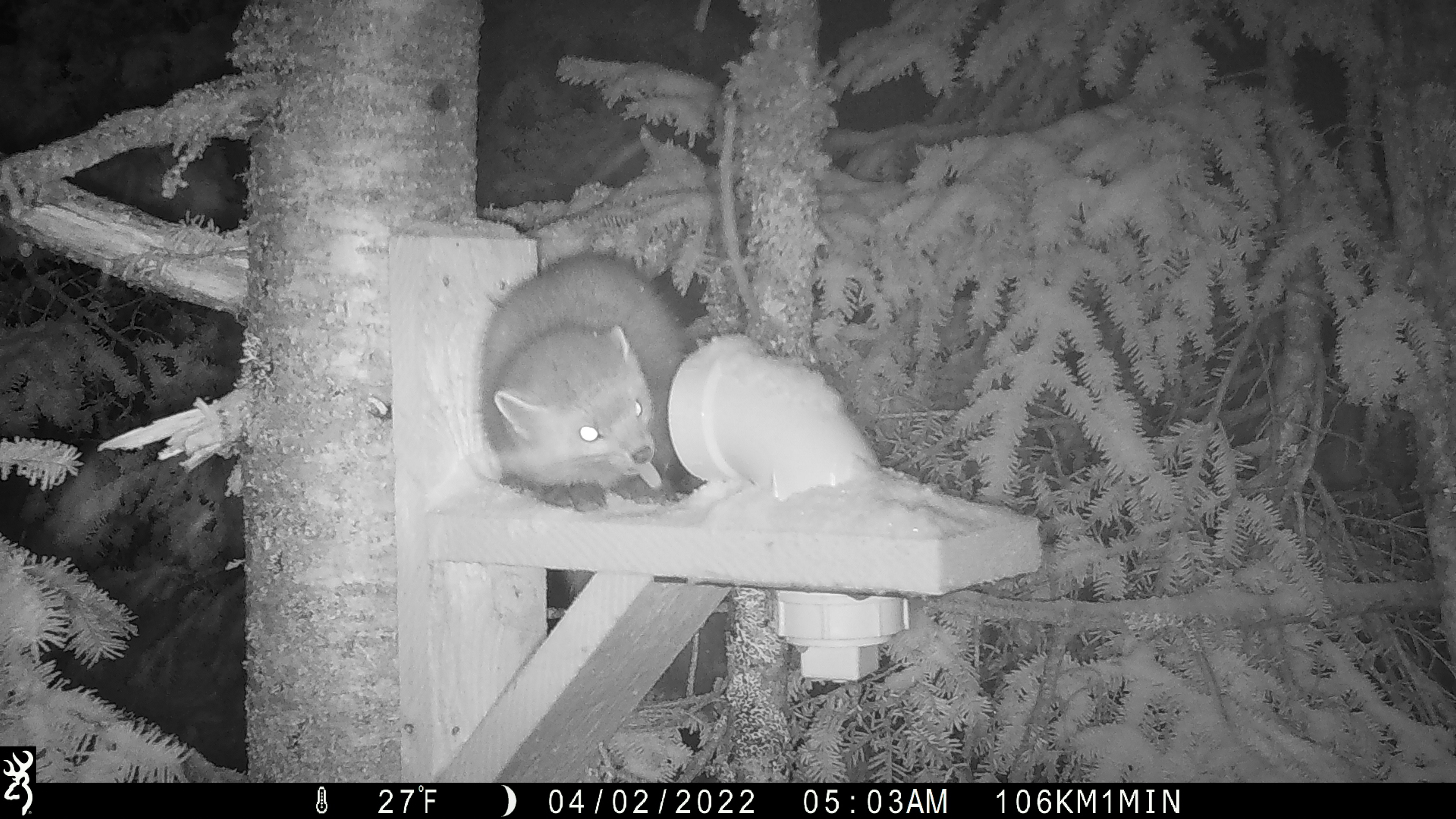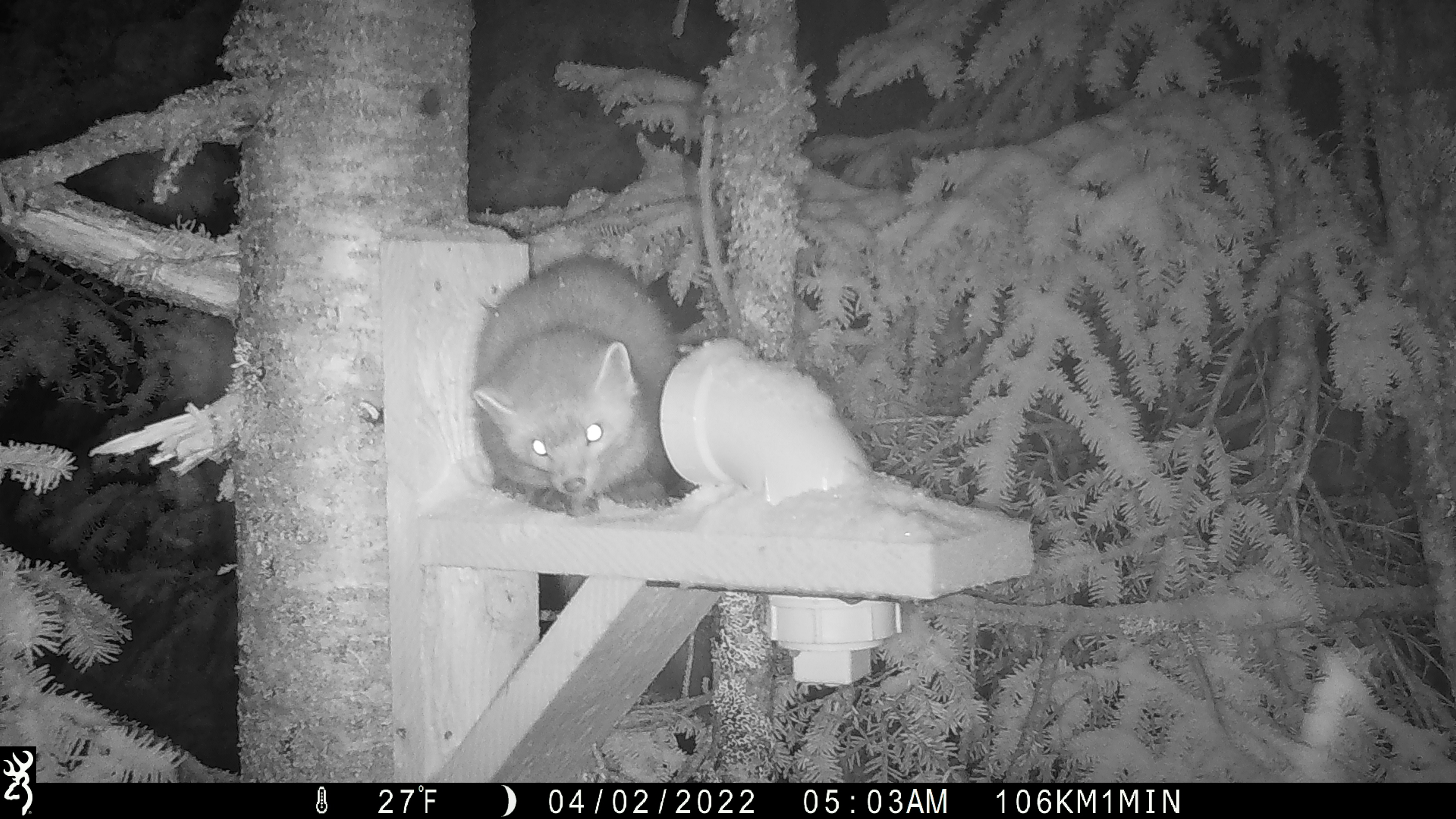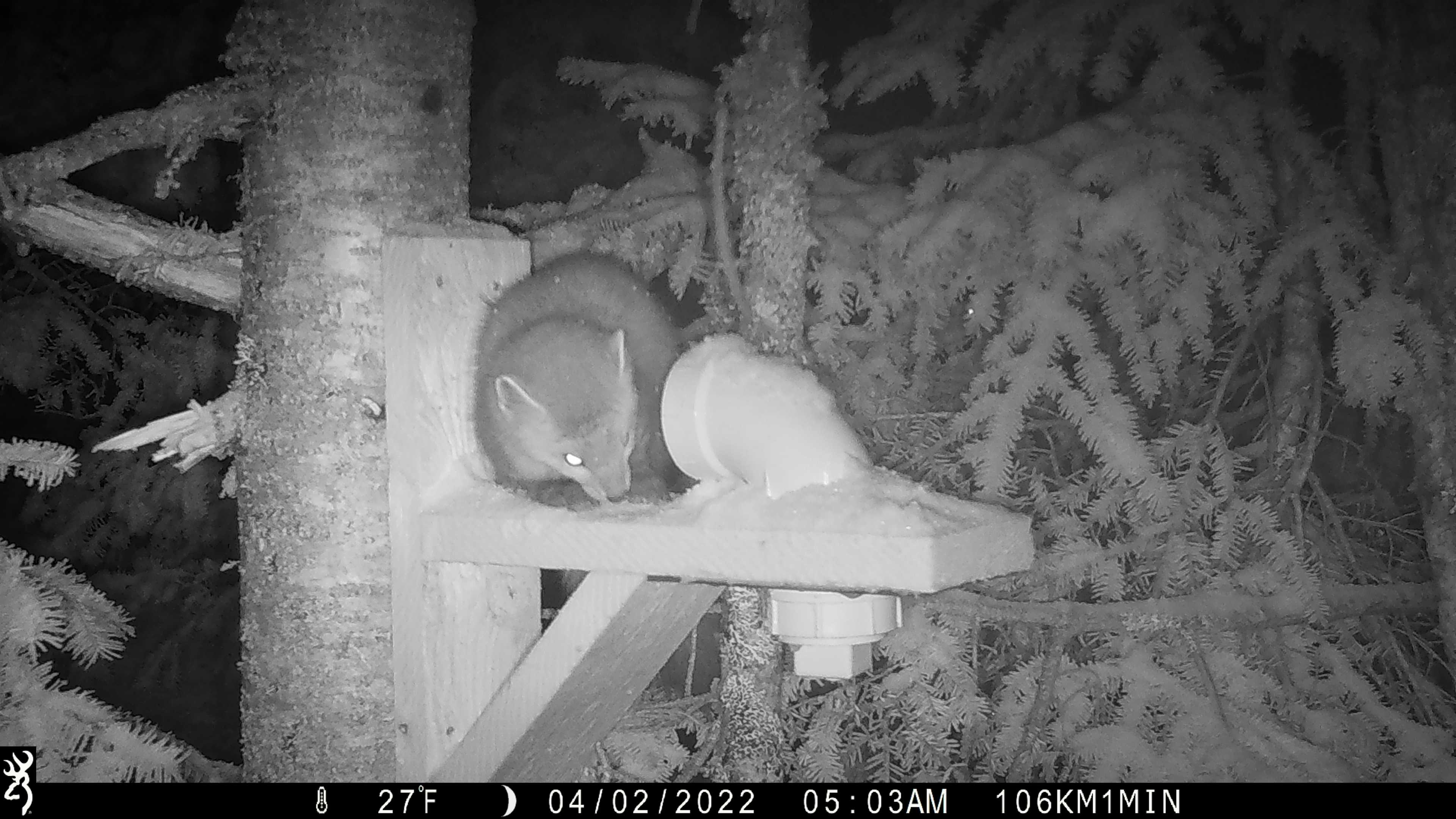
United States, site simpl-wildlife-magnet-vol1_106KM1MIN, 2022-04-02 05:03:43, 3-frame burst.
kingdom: Animalia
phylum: Chordata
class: Mammalia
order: Carnivora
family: Mustelidae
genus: Martes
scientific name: Martes americana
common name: american marten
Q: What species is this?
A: American marten (Martes americana).